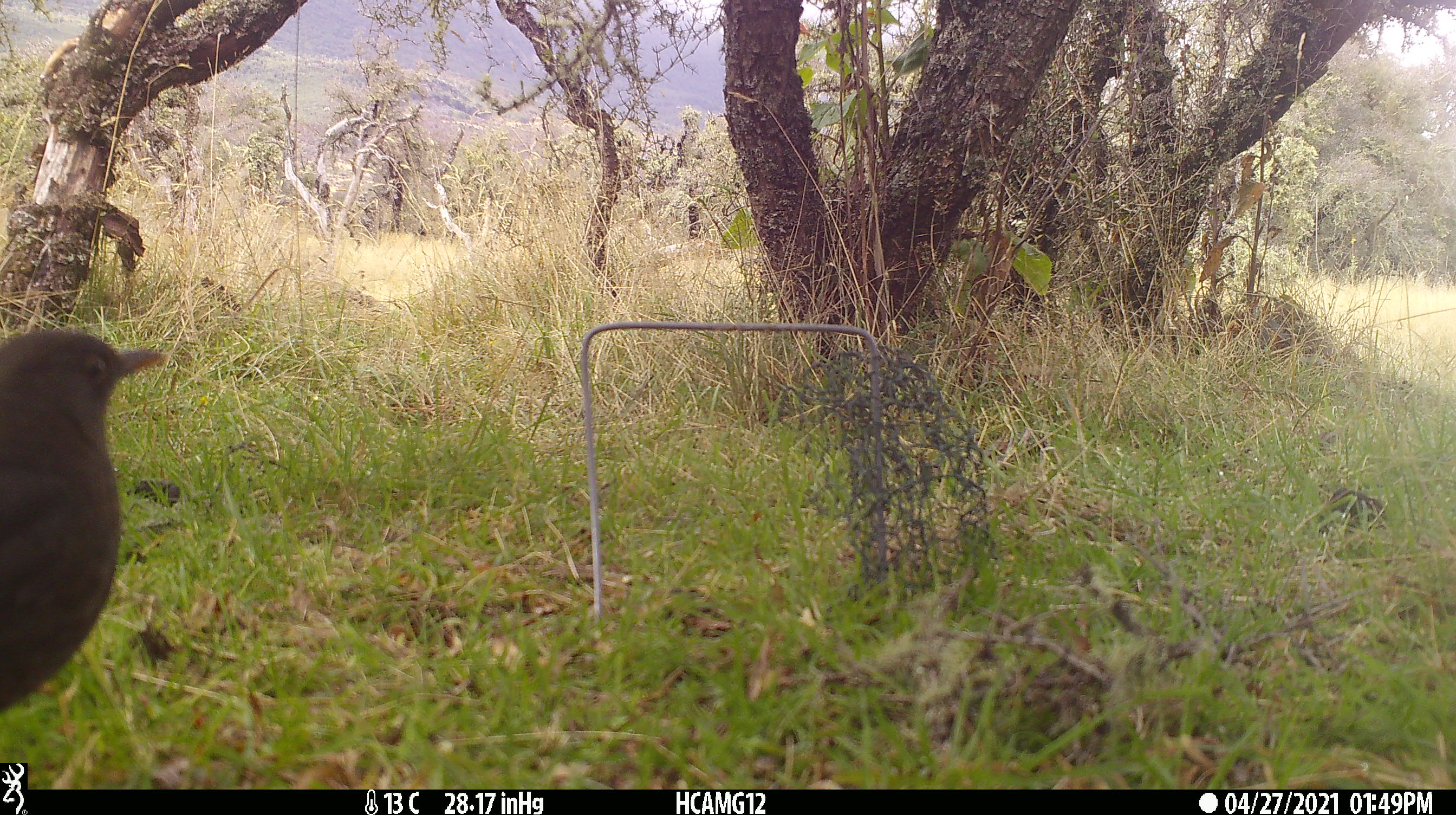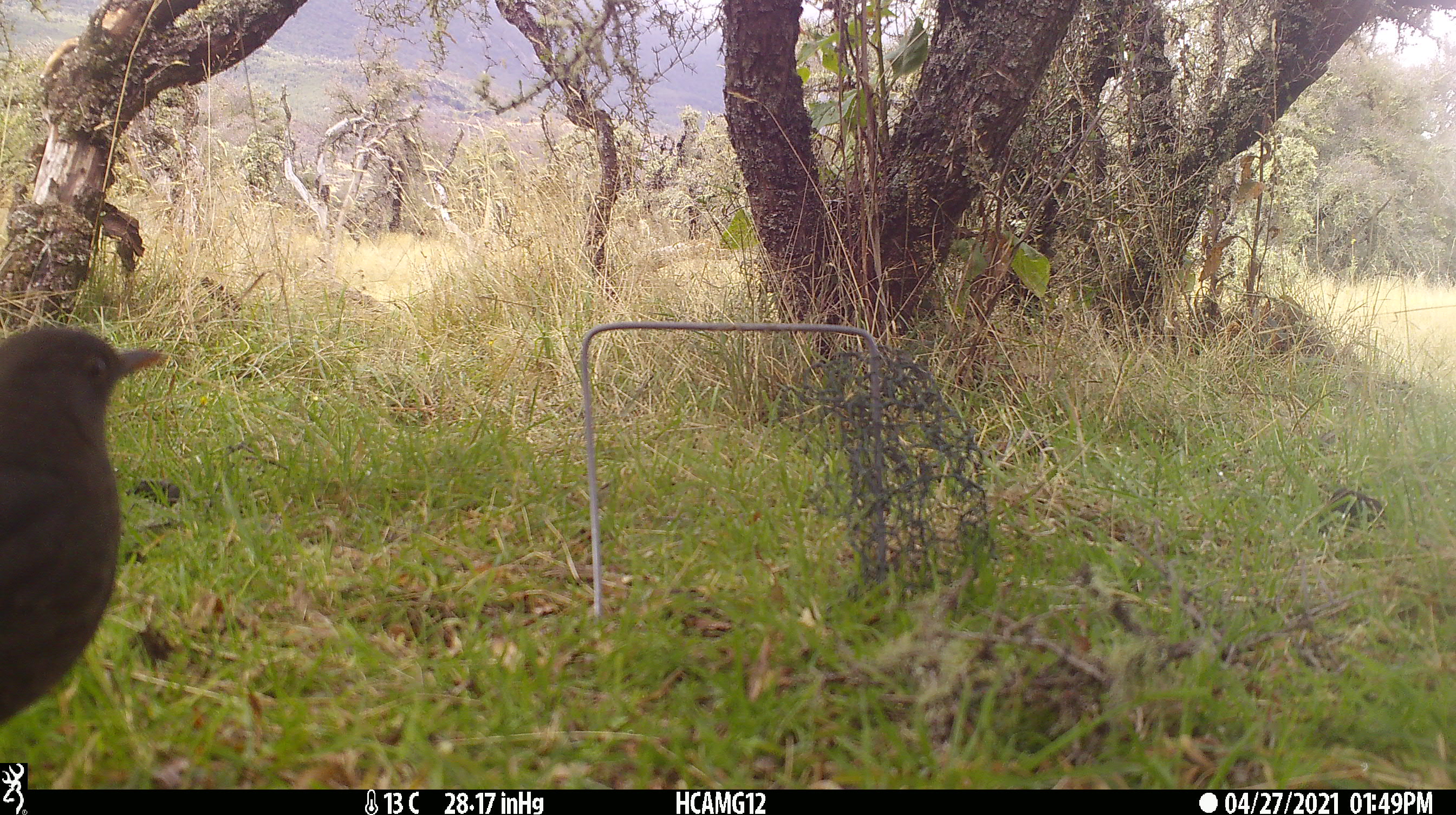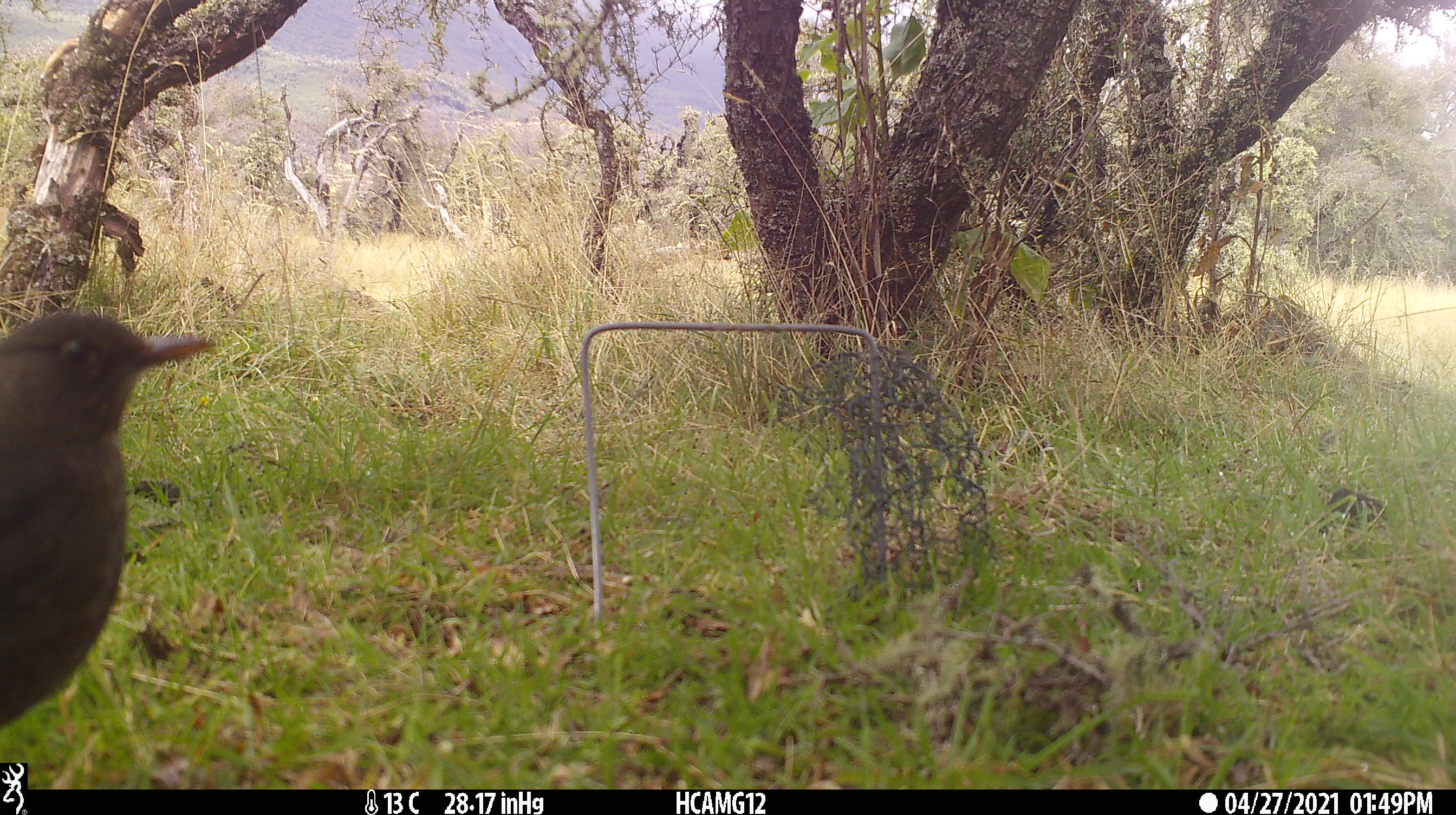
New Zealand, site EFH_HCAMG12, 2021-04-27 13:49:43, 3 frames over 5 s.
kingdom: Animalia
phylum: Chordata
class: Aves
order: Passeriformes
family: Turdidae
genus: Turdus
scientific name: Turdus merula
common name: eurasian blackbird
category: blackbird